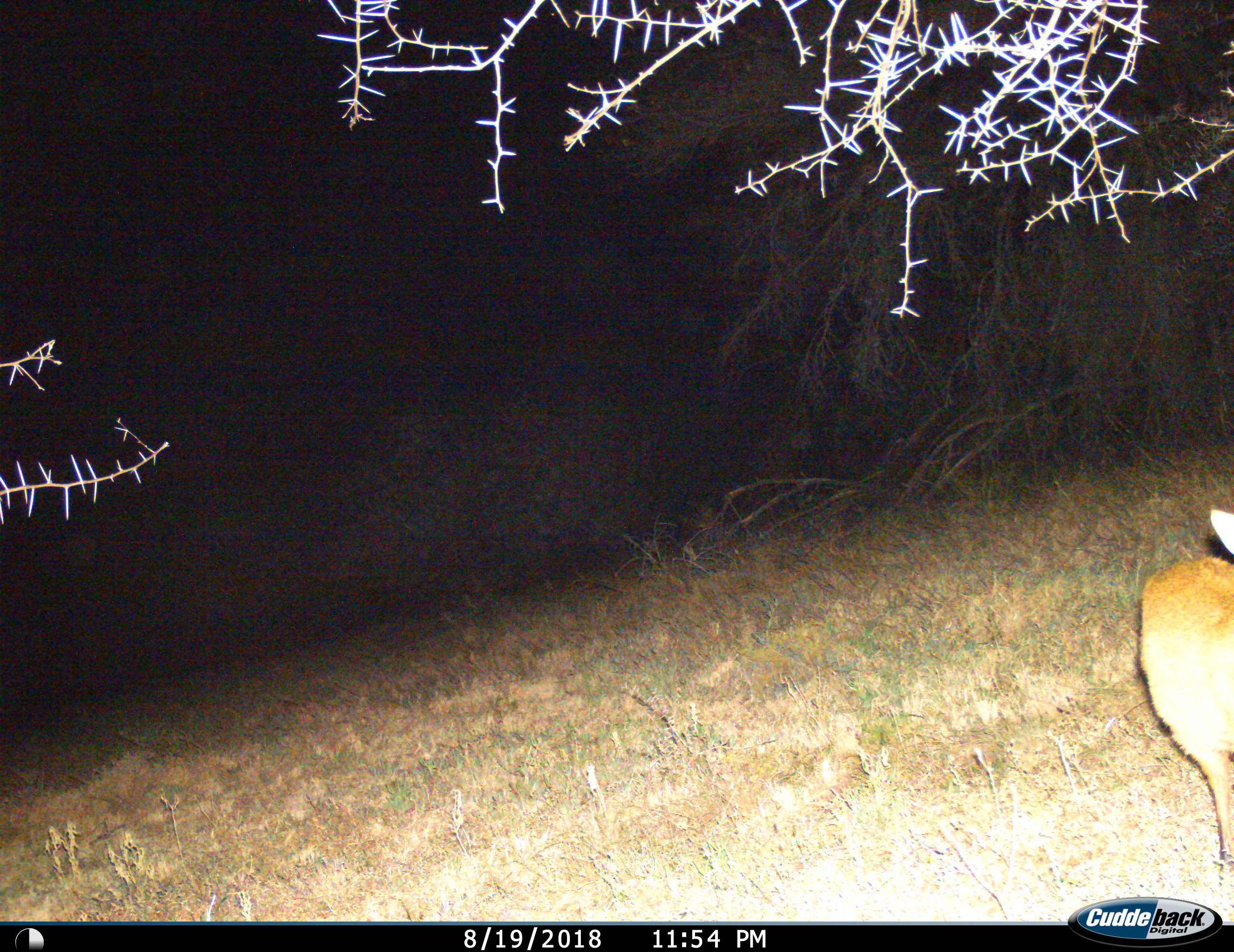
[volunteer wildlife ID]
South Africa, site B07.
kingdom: Animalia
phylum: Chordata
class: Mammalia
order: Artiodactyla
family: Bovidae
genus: Raphicerus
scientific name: Raphicerus campestris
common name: steenbok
Steenbok (Raphicerus campestris), count 1. Behavior (volunteer vote fractions): standing 80%, resting 0%, moving 20%, interacting 0%. Young present (vote fraction): 0%. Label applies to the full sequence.